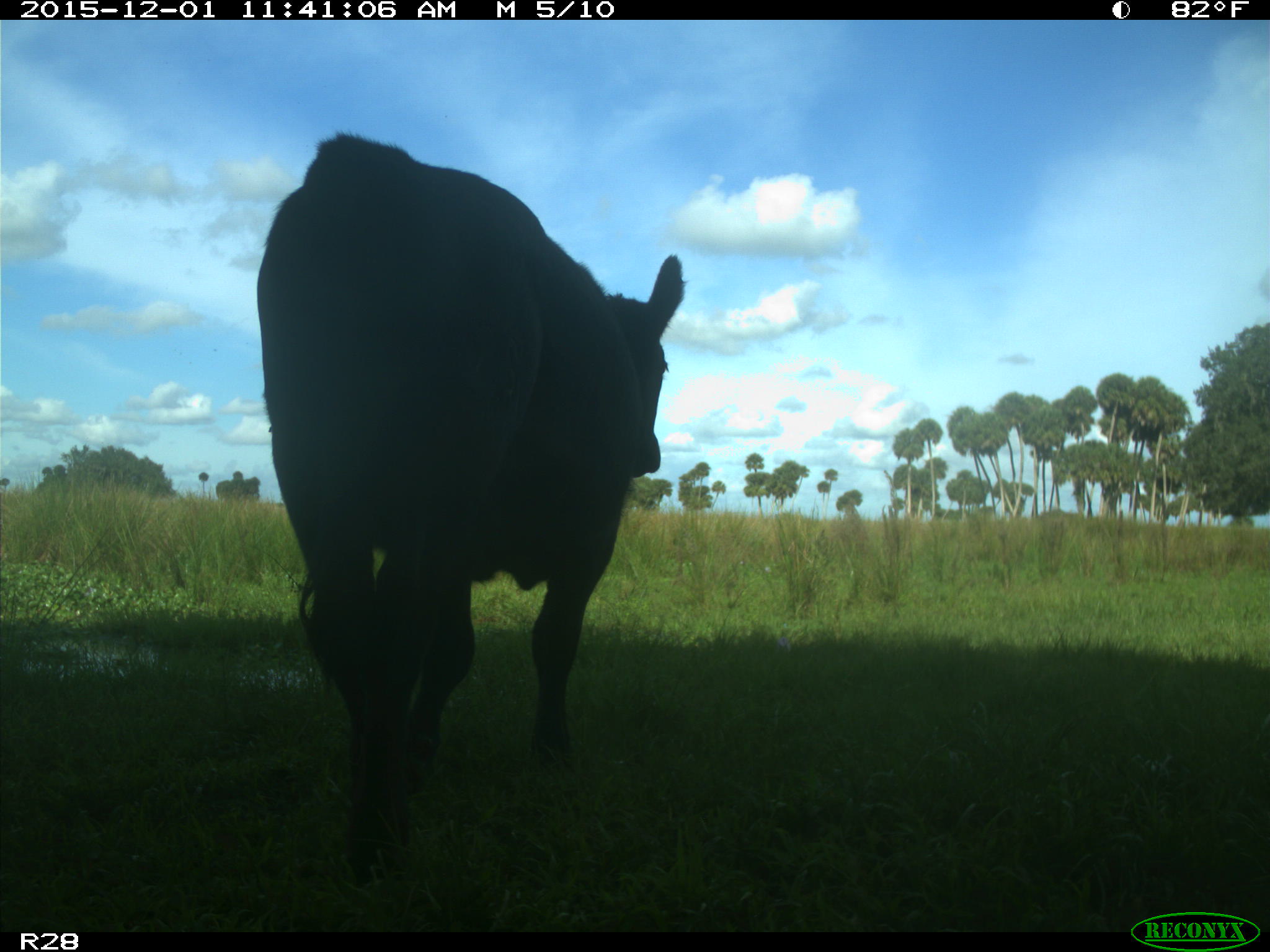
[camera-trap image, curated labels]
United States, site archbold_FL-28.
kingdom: Animalia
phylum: Chordata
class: Mammalia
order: Artiodactyla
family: Bovidae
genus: Bos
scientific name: Bos taurus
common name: domestic cow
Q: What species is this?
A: Bos taurus (domestic cow).